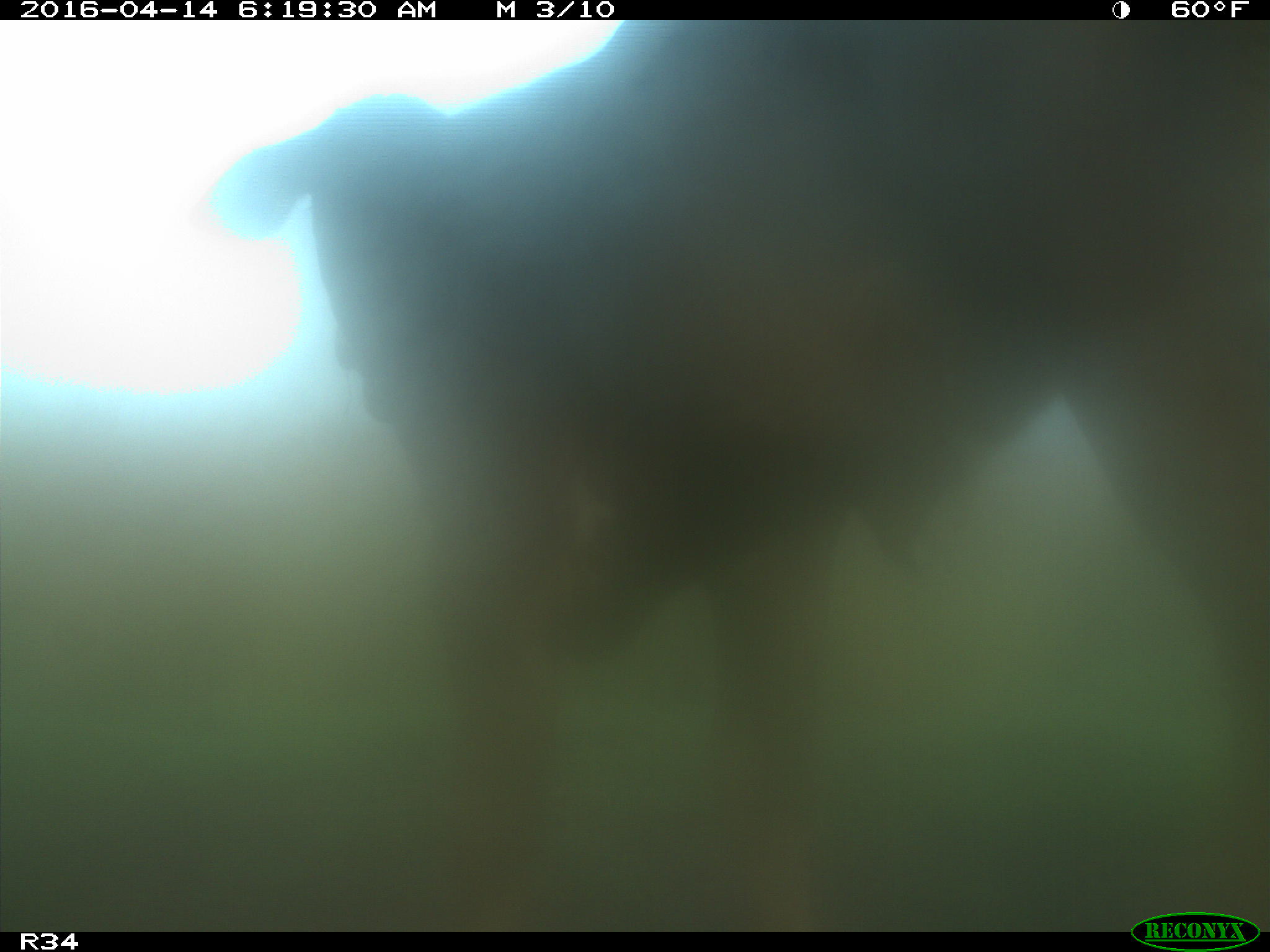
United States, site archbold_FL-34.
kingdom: Animalia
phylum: Chordata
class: Mammalia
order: Artiodactyla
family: Bovidae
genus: Bos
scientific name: Bos taurus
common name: domestic cow